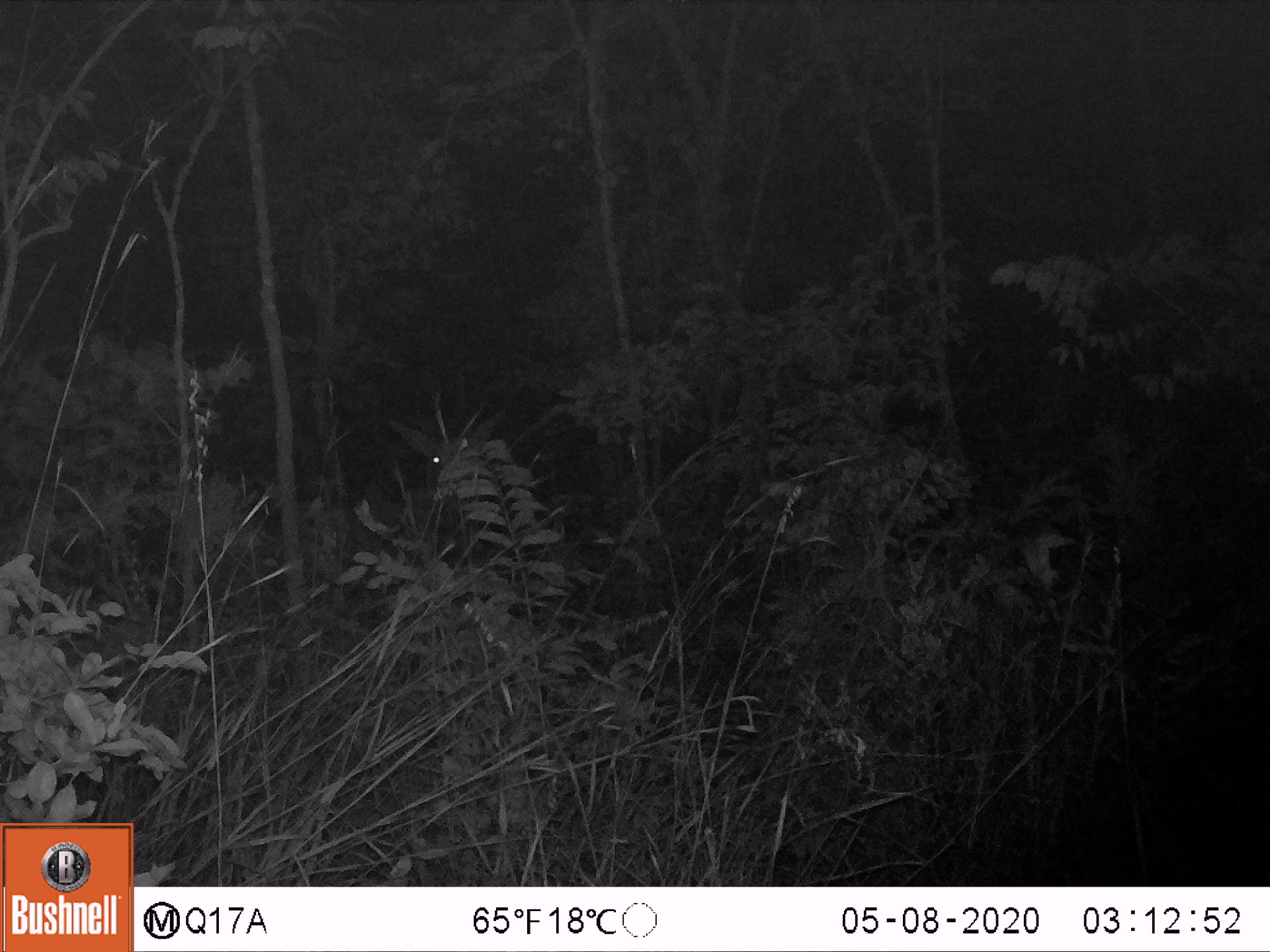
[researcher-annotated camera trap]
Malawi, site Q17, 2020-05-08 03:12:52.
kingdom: Animalia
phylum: Chordata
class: Mammalia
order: Artiodactyla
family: Bovidae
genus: Hippotragus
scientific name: Hippotragus niger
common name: sable antelope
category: sable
Sable (sable antelope) (Hippotragus niger), count 1.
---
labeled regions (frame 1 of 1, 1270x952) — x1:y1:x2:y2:
sable: 300:404:502:602